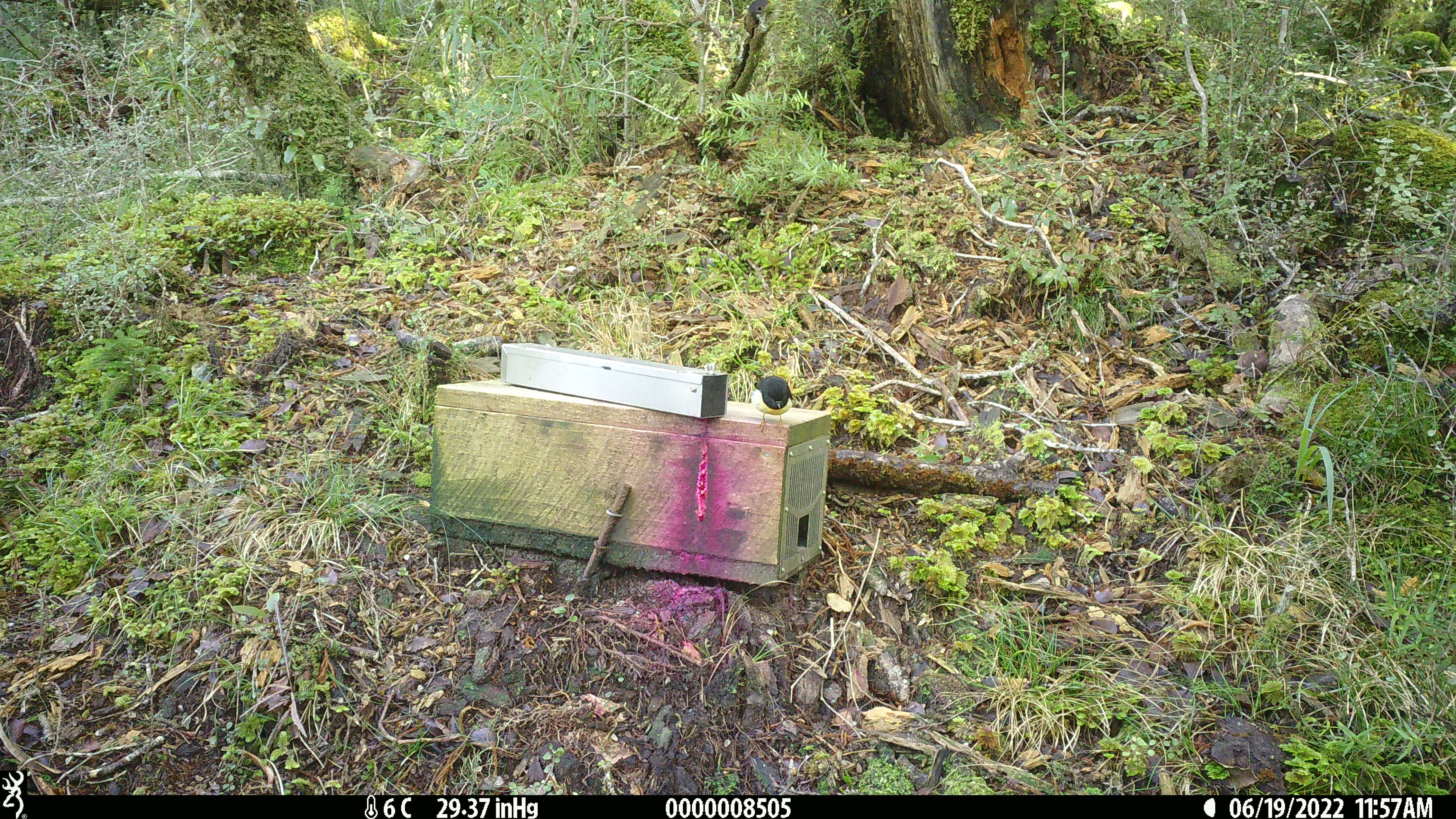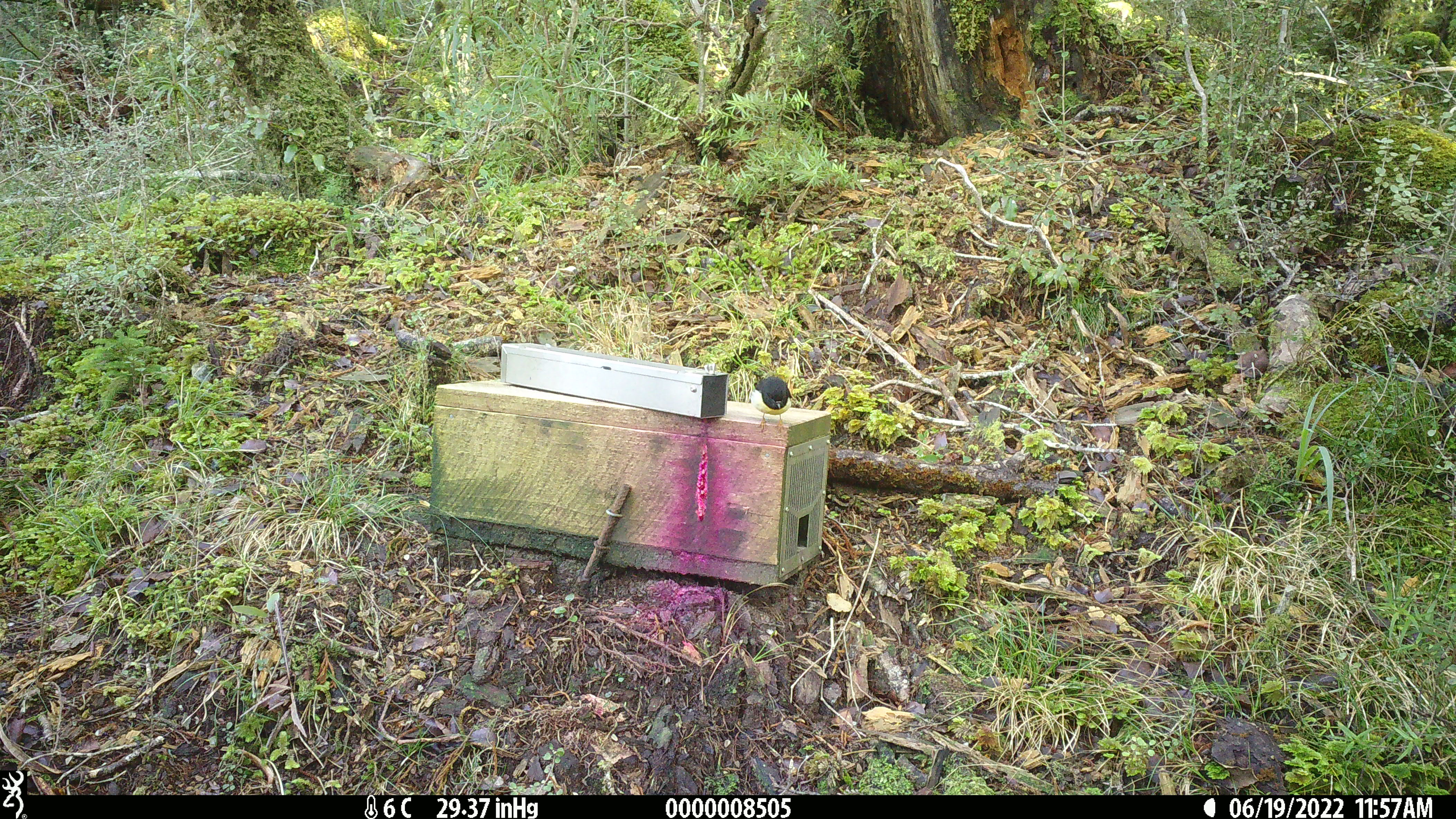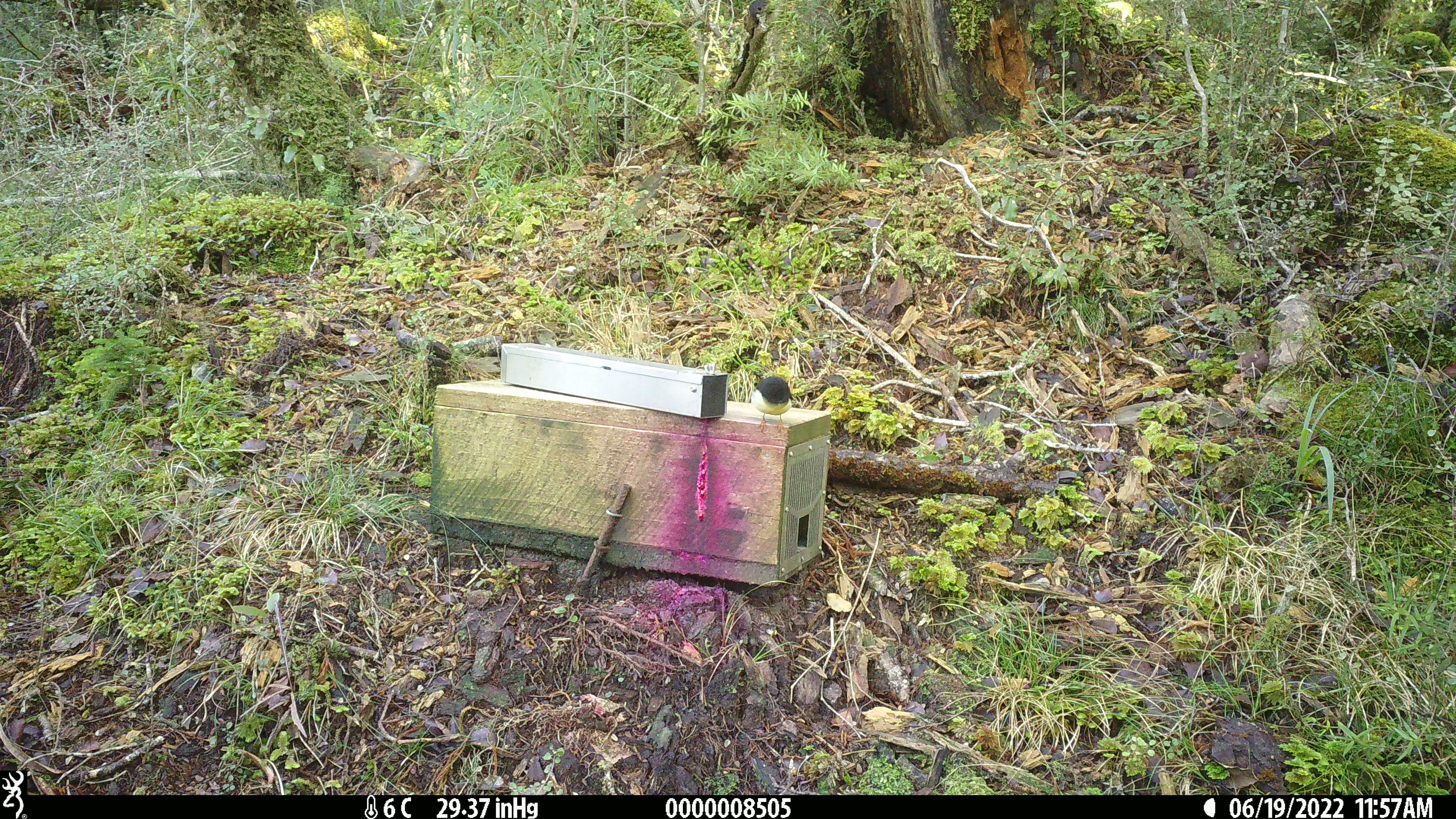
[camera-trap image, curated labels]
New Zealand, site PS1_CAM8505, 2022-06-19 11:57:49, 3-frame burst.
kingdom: Animalia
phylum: Chordata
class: Aves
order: Passeriformes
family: Petroicidae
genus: Petroica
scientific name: Petroica macrocephala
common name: tomtit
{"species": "tomtit (Petroica macrocephala)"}